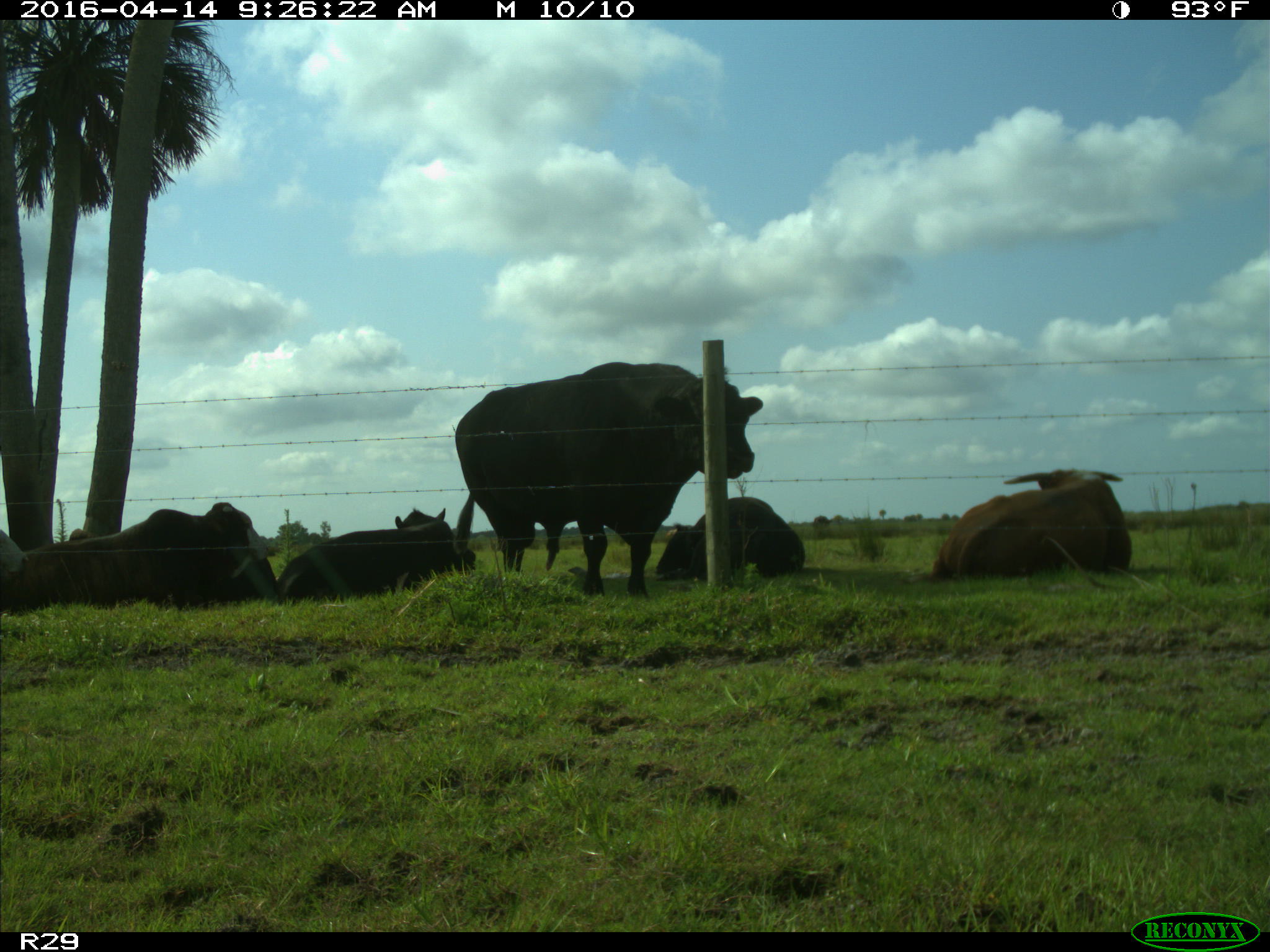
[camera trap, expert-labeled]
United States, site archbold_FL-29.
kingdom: Animalia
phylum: Chordata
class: Mammalia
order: Artiodactyla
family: Bovidae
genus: Bos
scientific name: Bos taurus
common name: domestic cow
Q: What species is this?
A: Bos taurus (domestic cow).